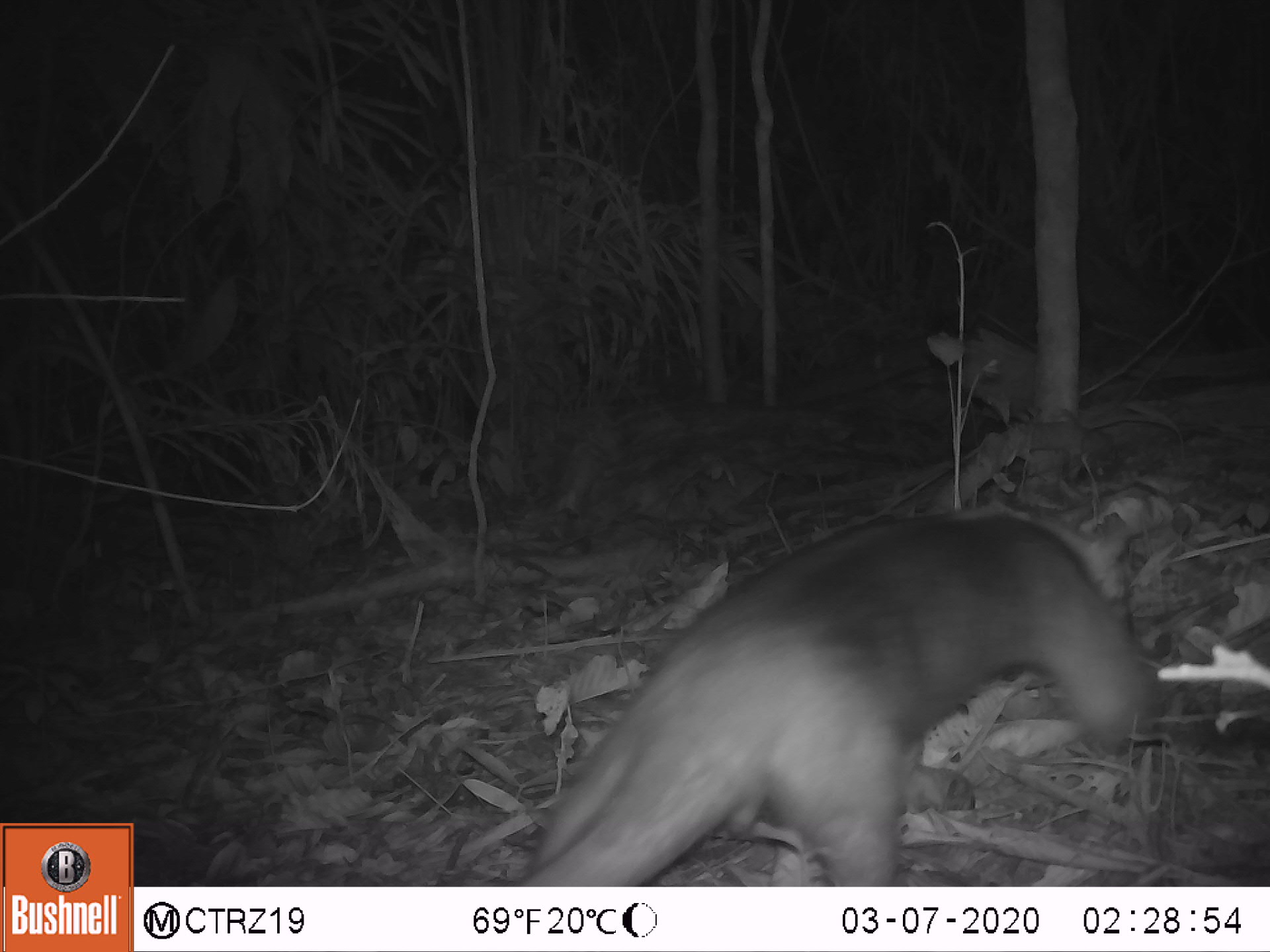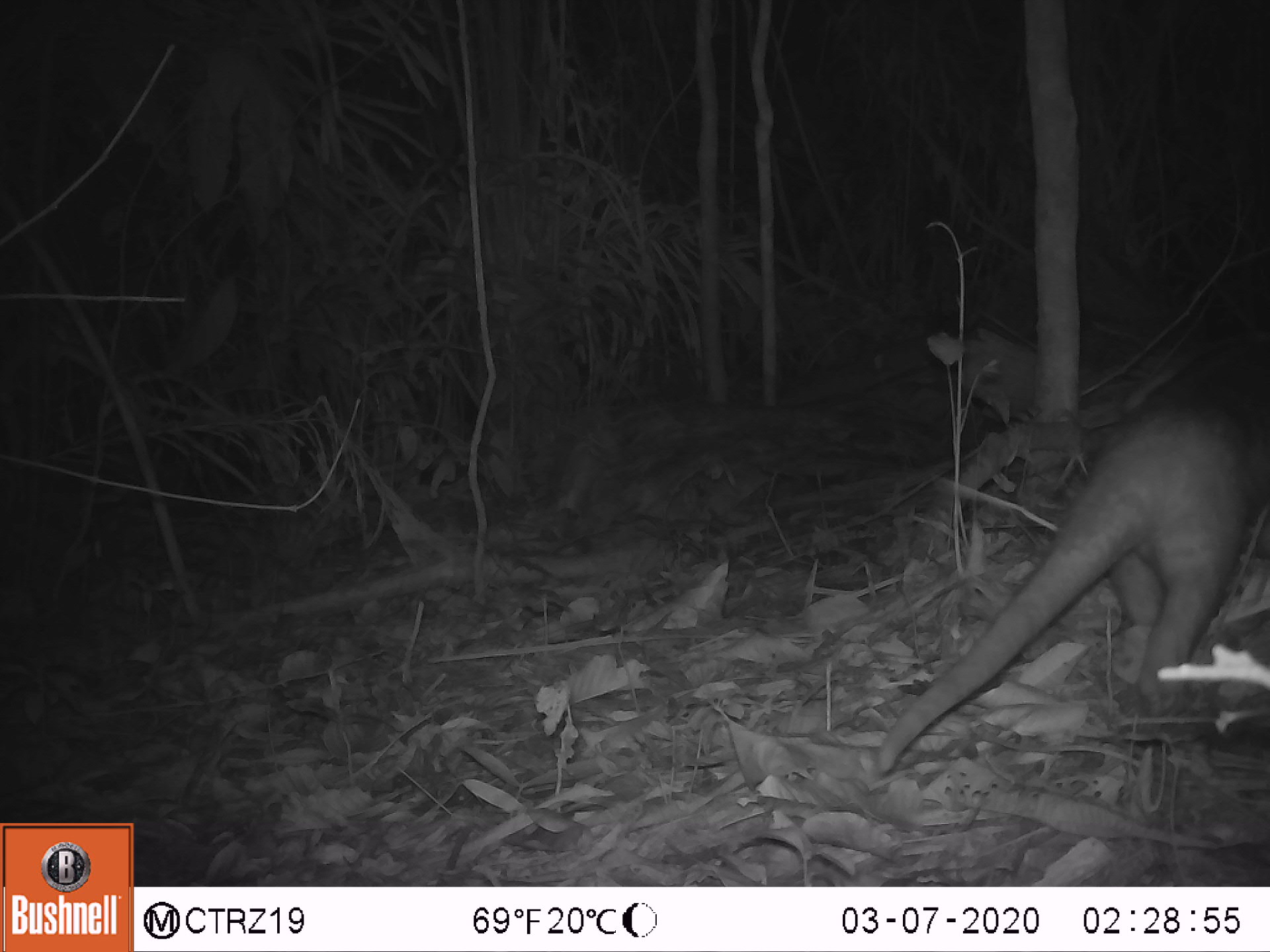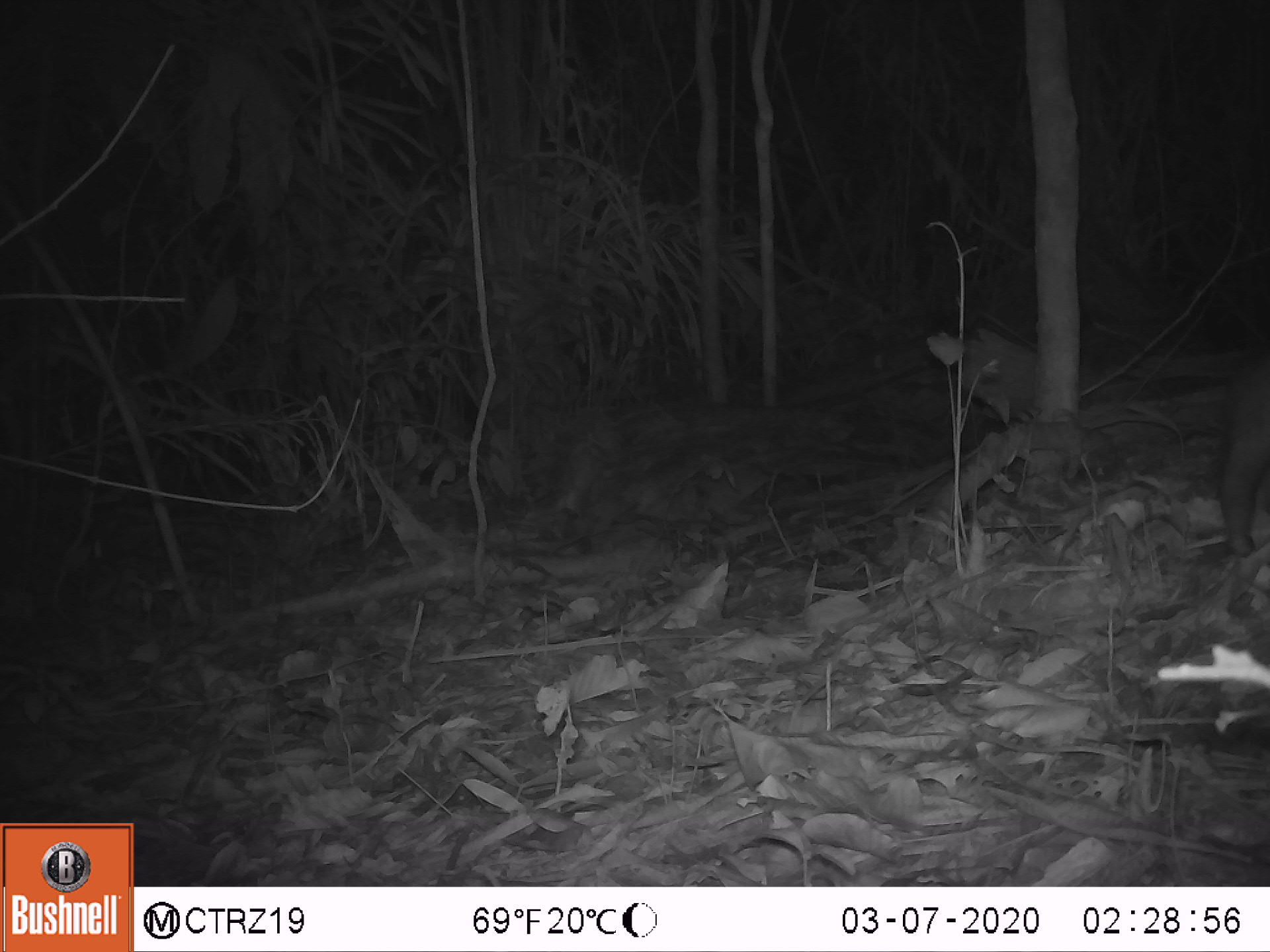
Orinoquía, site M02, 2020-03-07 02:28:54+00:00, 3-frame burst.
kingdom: Animalia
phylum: Chordata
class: Mammalia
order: Pilosa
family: Myrmecophagidae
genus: Tamandua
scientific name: Tamandua tetradactyla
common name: southern tamandua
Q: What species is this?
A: Southern tamandua (Tamandua tetradactyla).